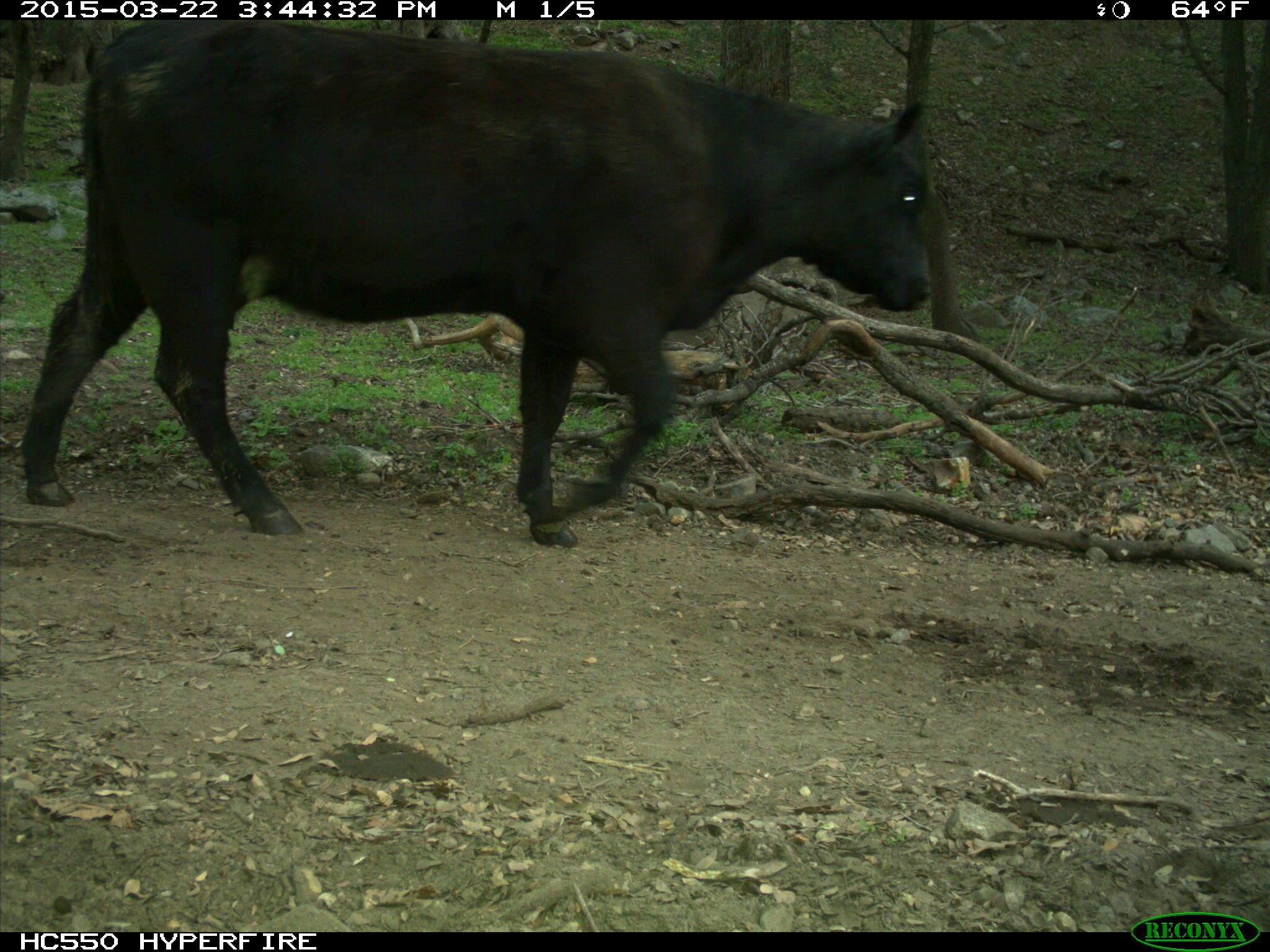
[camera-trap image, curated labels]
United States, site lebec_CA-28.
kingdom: Animalia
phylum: Chordata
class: Mammalia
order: Artiodactyla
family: Bovidae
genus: Bos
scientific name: Bos taurus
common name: domestic cow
Bos taurus (domestic cow).